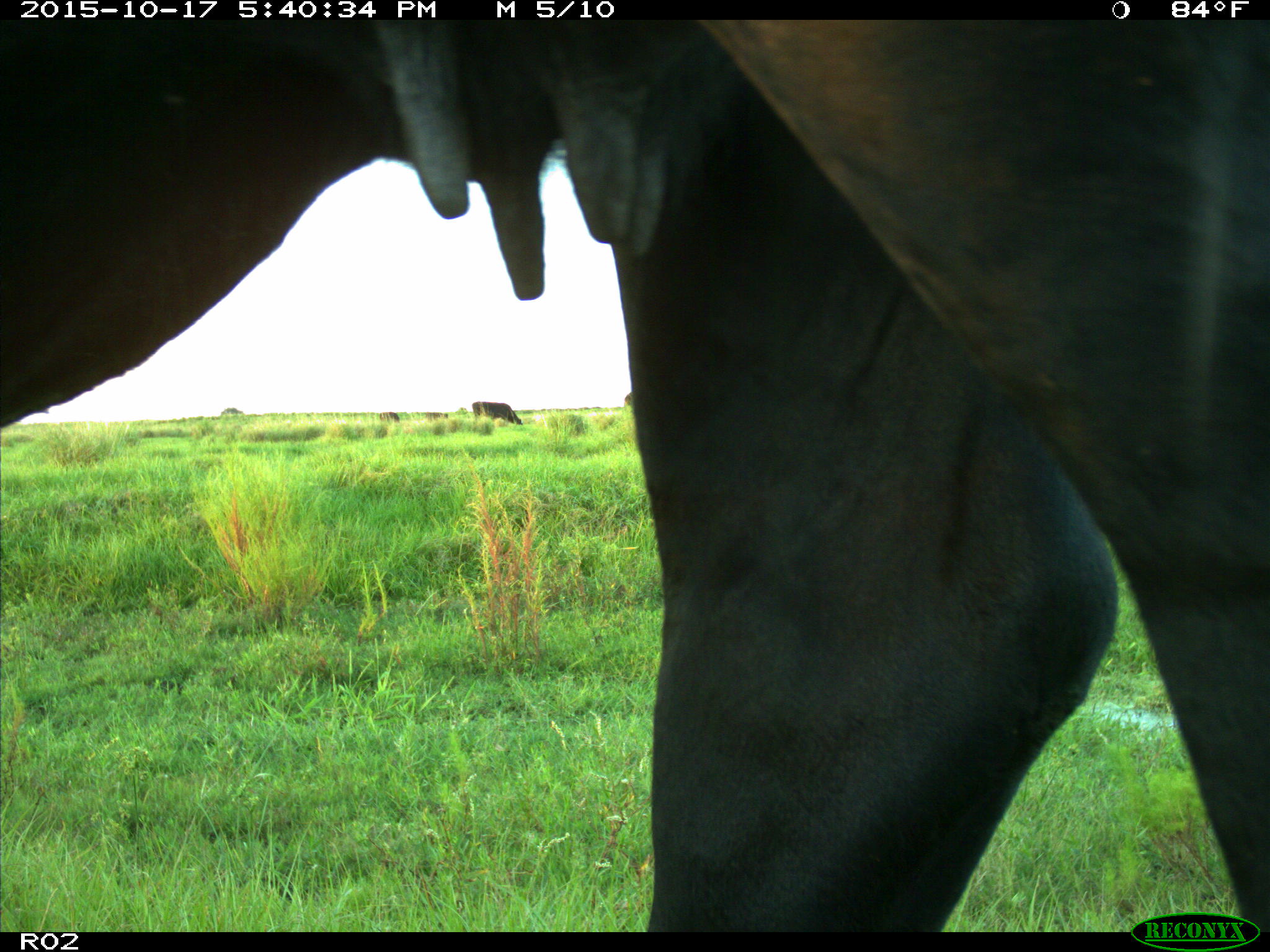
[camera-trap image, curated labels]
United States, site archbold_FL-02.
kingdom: Animalia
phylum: Chordata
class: Mammalia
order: Artiodactyla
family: Bovidae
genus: Bos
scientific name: Bos taurus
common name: domestic cow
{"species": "Bos taurus (domestic cow)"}